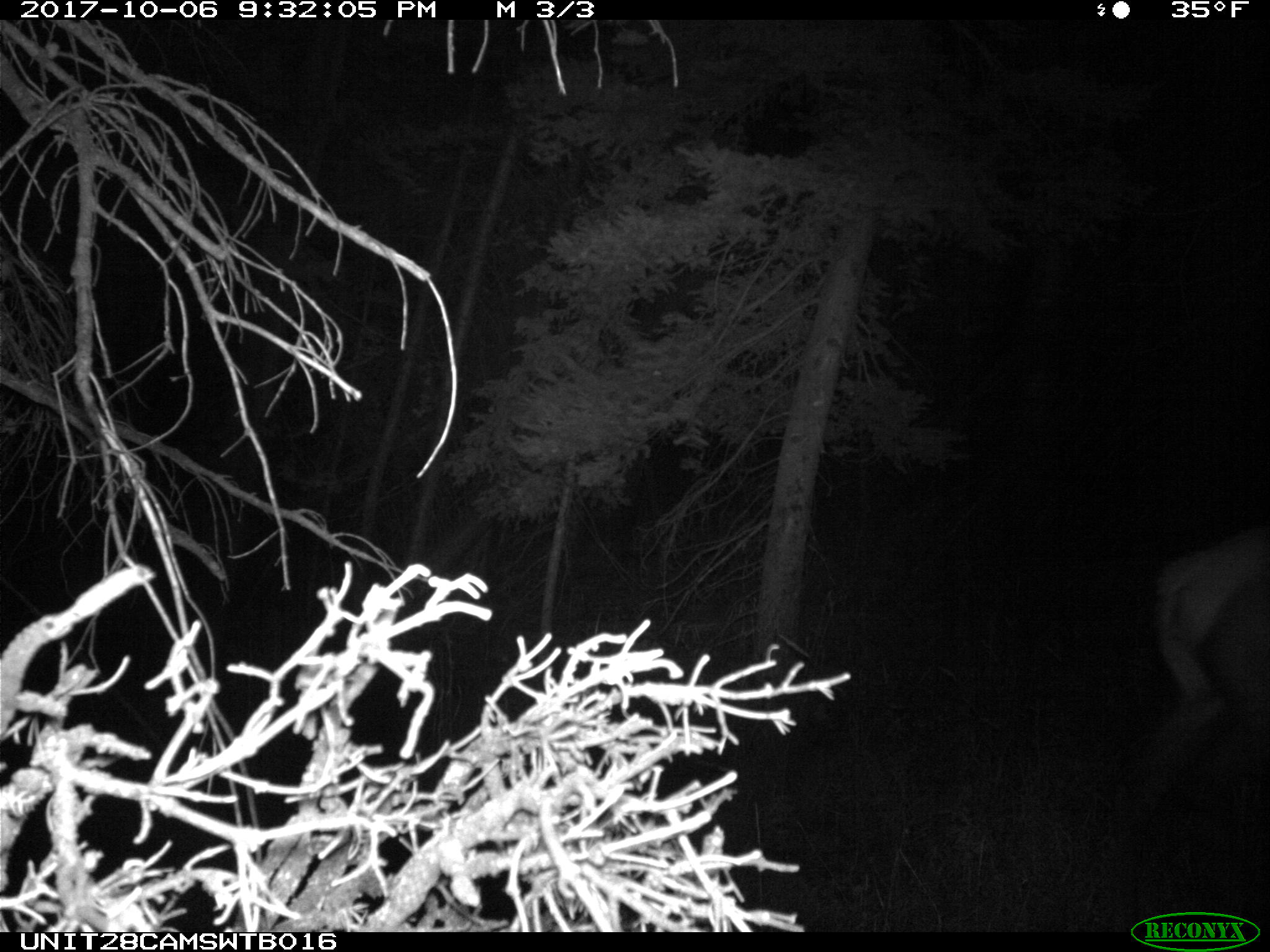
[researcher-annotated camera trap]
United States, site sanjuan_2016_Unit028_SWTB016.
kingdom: Animalia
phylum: Chordata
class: Mammalia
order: Artiodactyla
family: Cervidae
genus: Cervus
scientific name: Cervus elaphus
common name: red deer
Cervus elaphus (red deer).